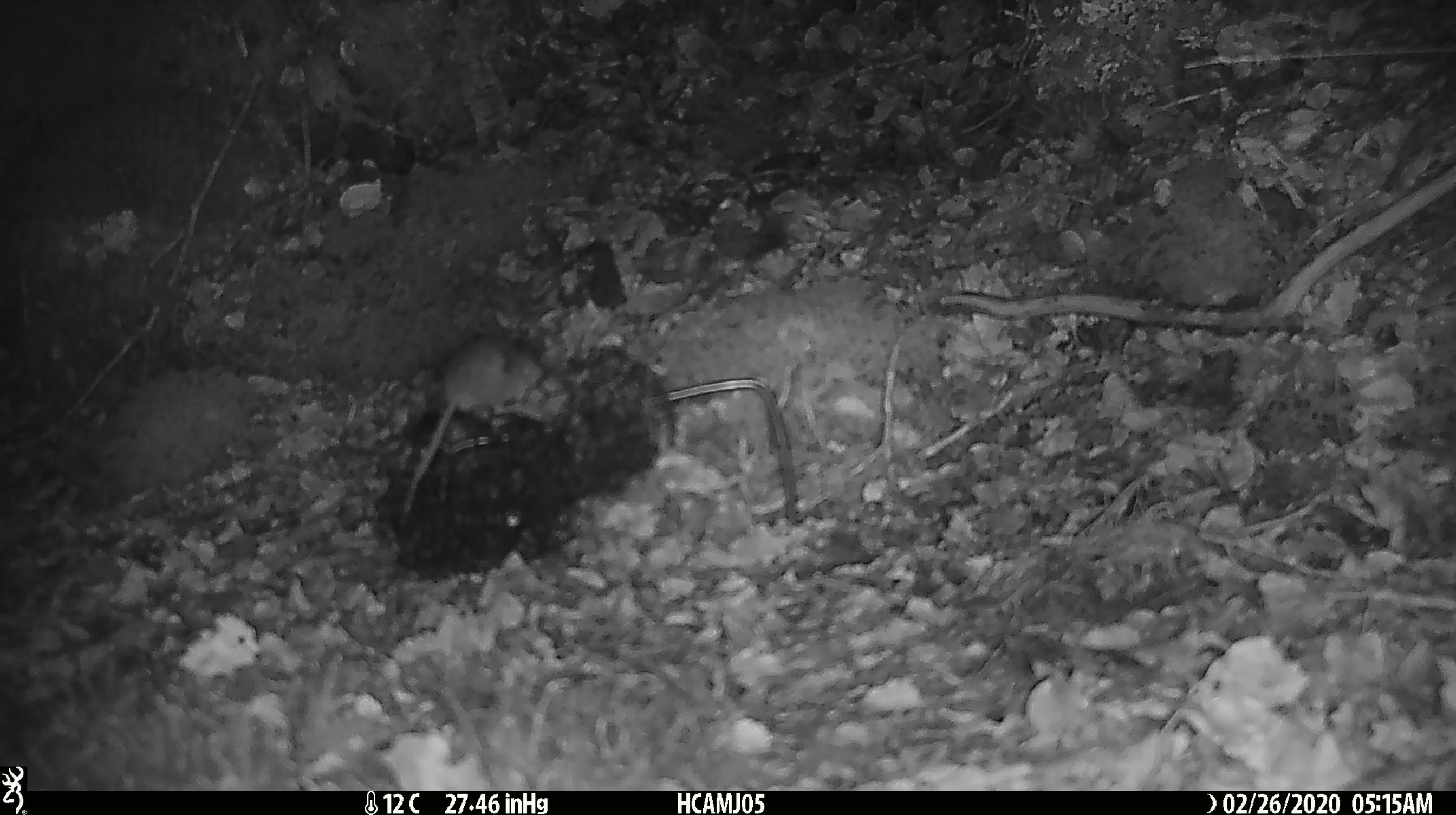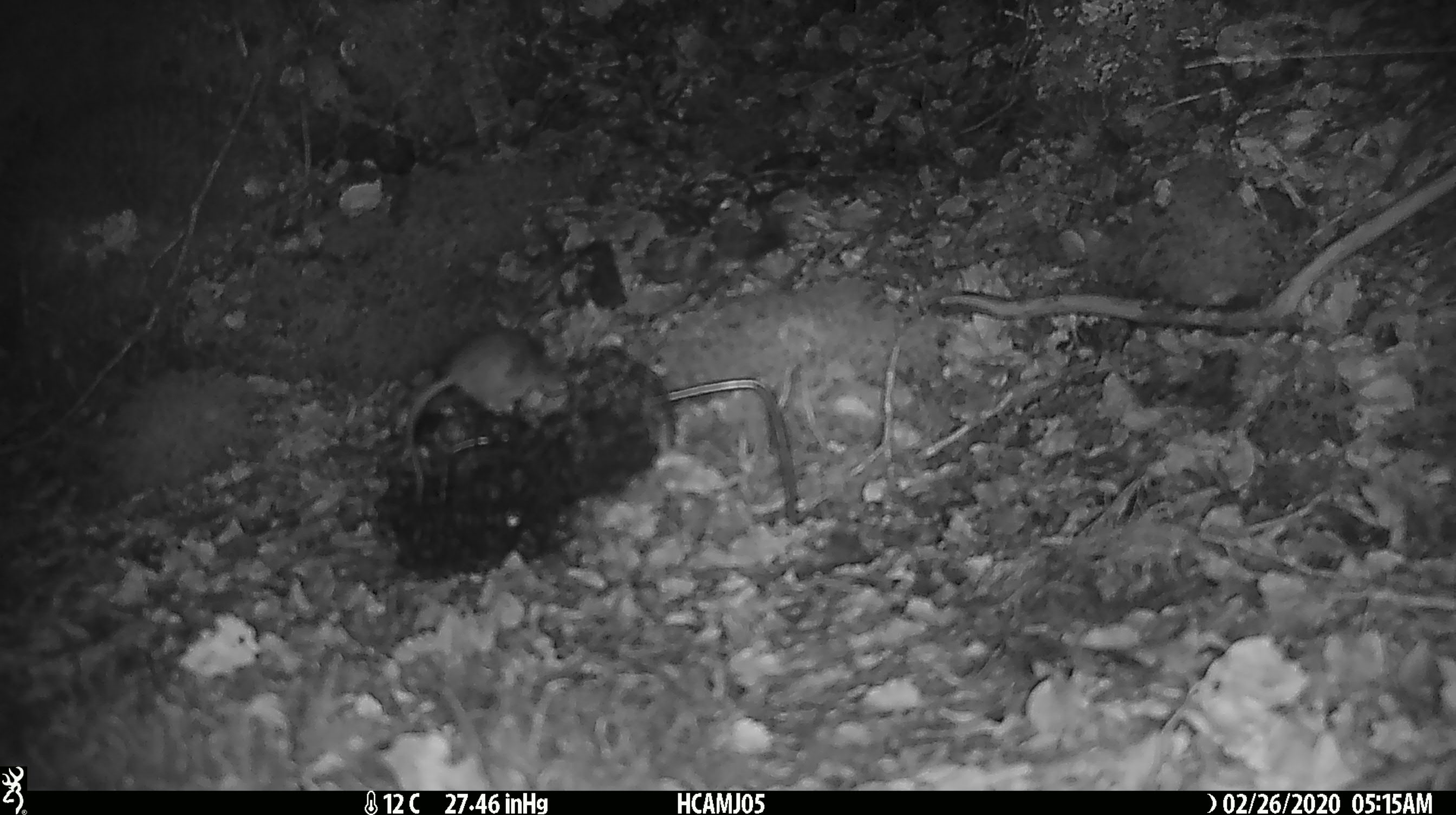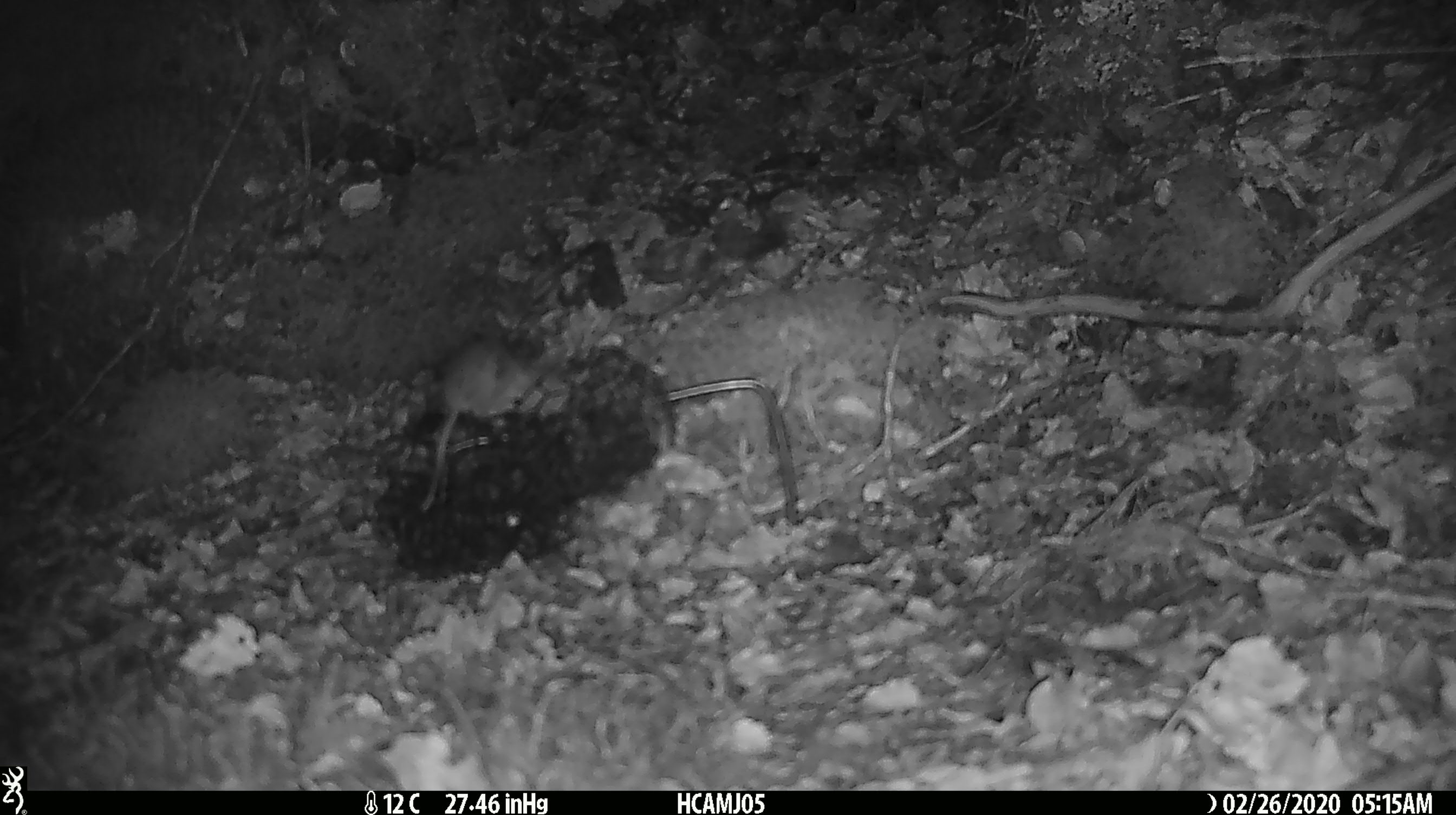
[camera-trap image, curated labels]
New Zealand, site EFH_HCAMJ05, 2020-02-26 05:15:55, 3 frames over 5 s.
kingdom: Animalia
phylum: Chordata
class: Mammalia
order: Rodentia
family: Muridae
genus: Mus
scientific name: Mus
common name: mouse